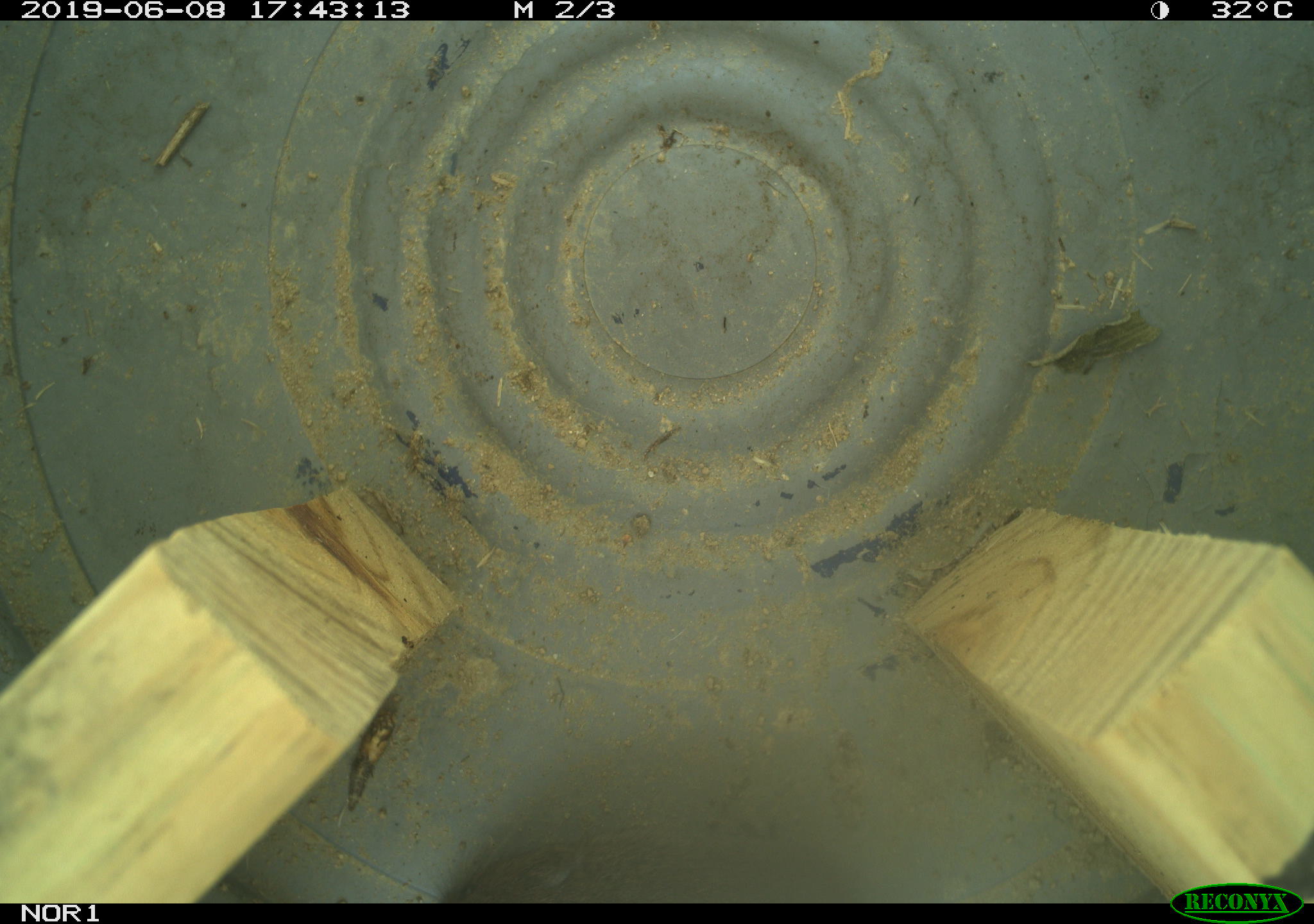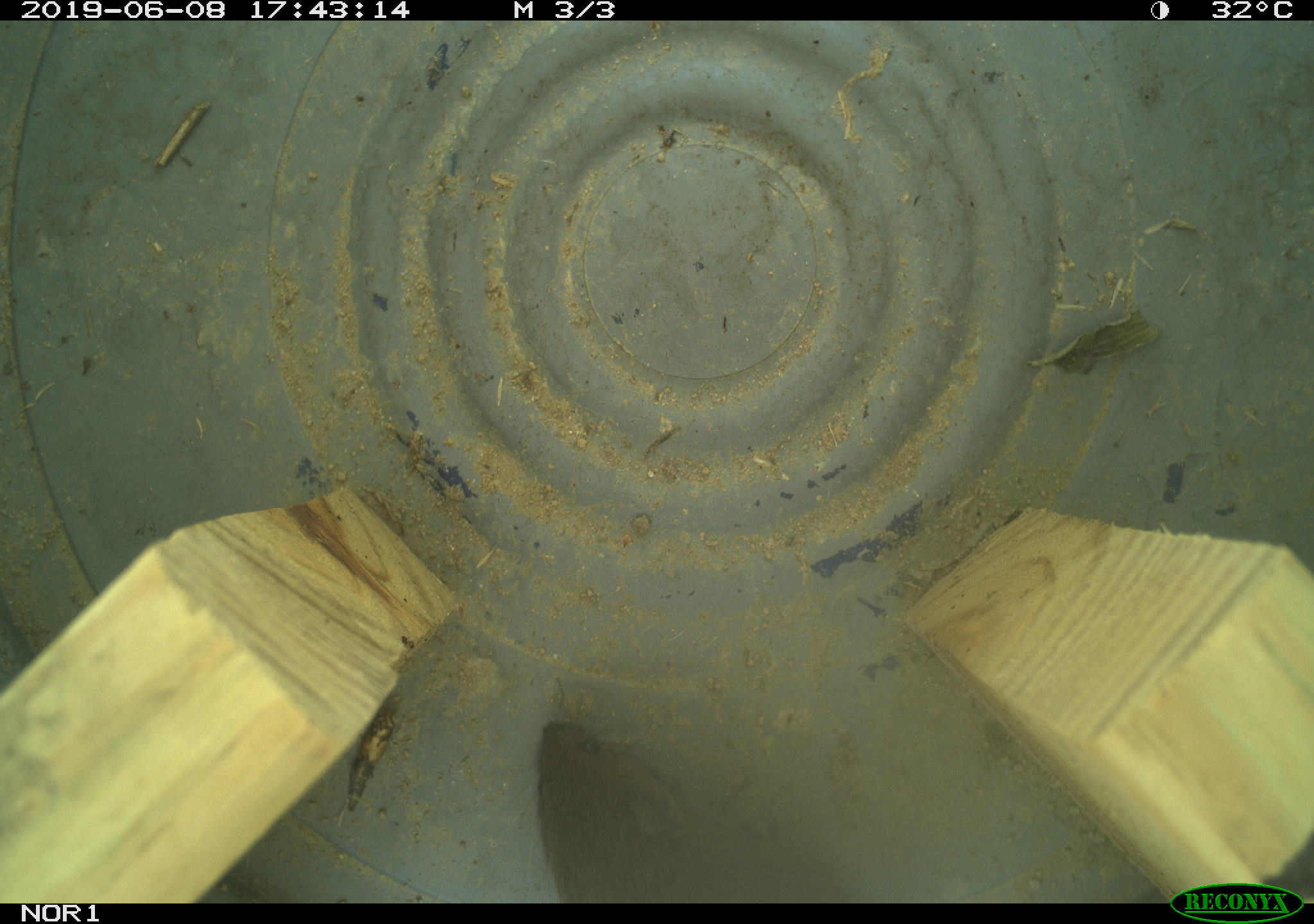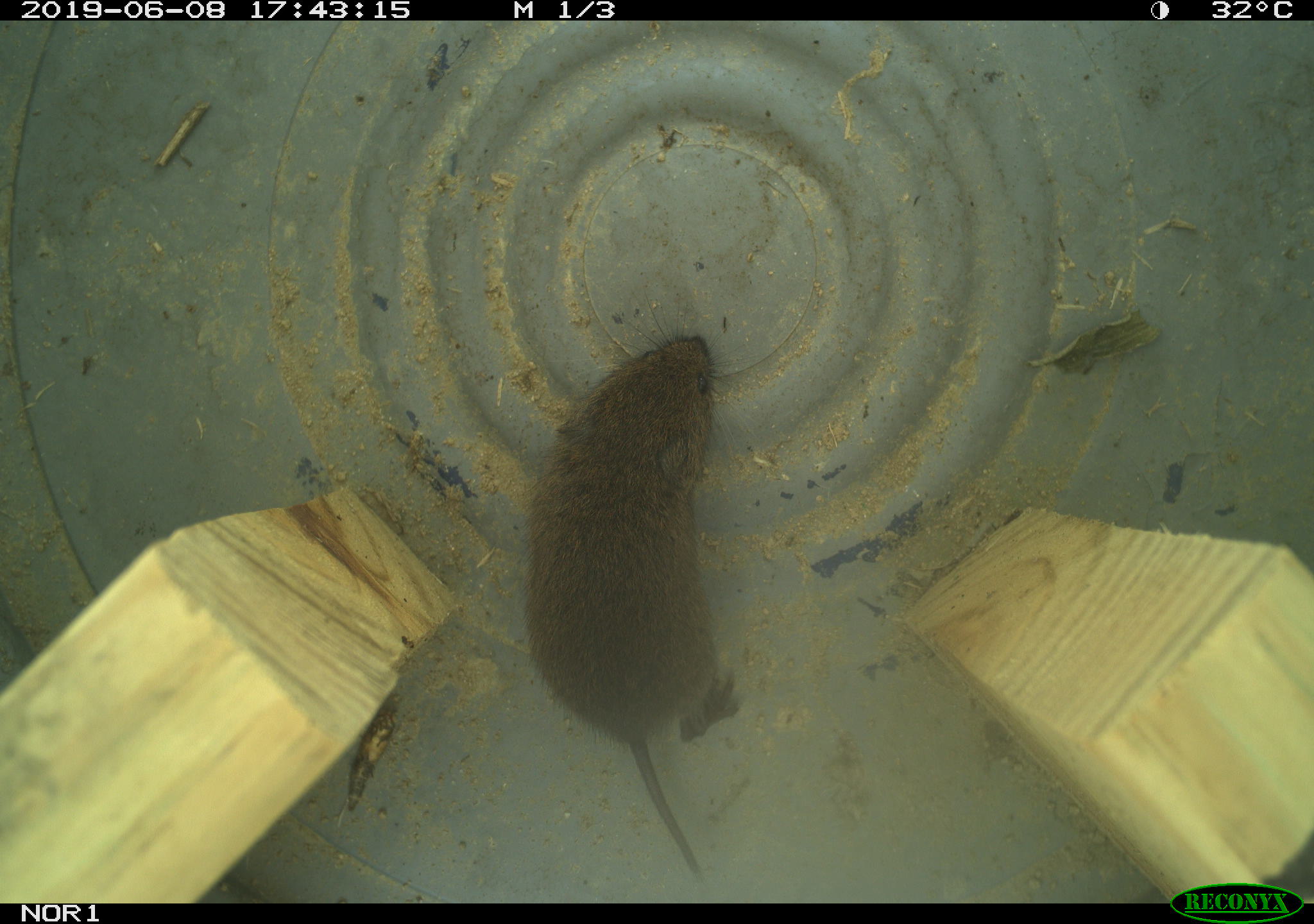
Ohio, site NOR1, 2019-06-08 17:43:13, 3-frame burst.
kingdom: Animalia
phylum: Chordata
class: Mammalia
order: Rodentia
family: Cricetidae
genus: Microtus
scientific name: Microtus pennsylvanicus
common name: meadow vole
Meadow vole (Microtus pennsylvanicus).